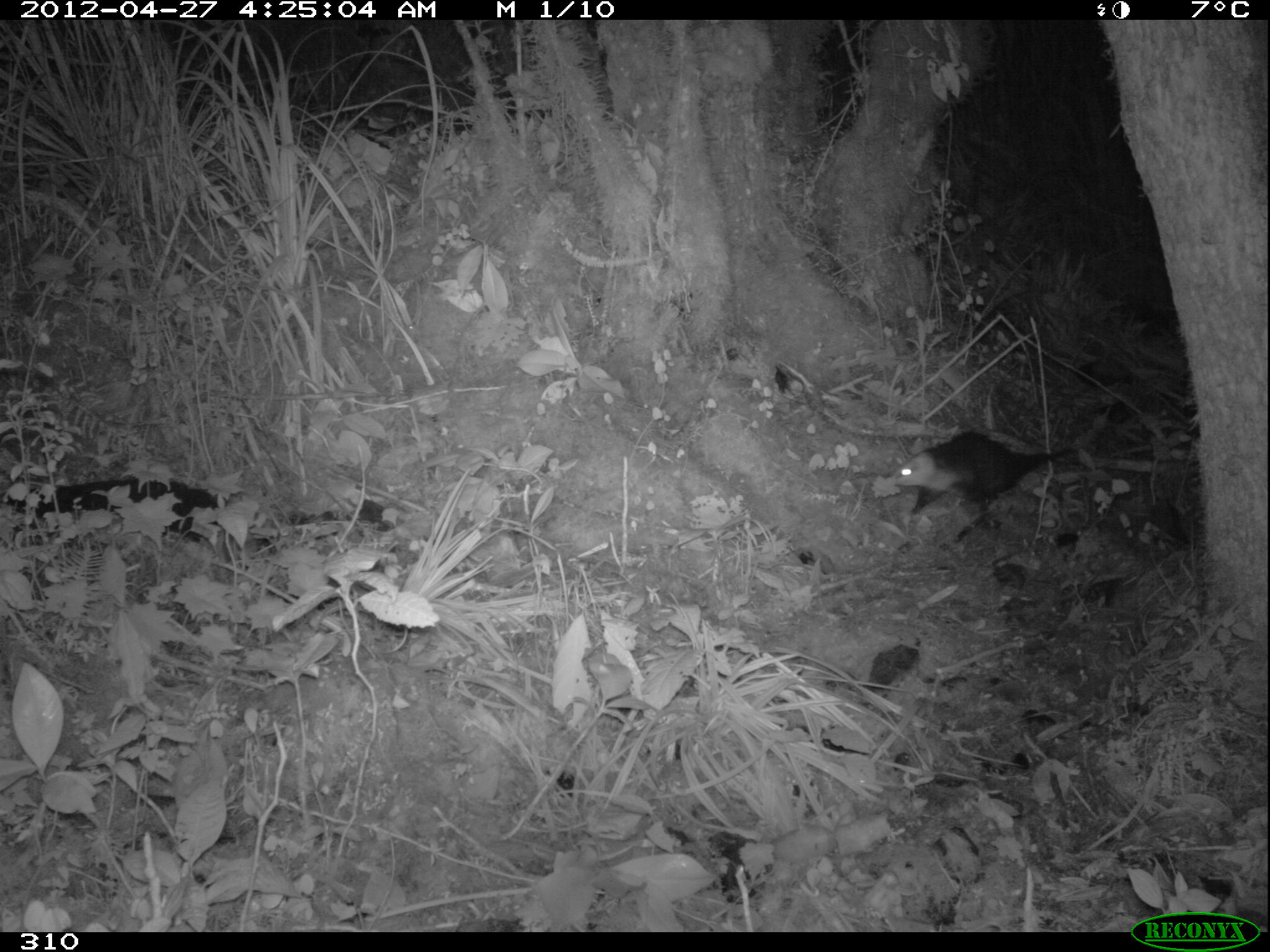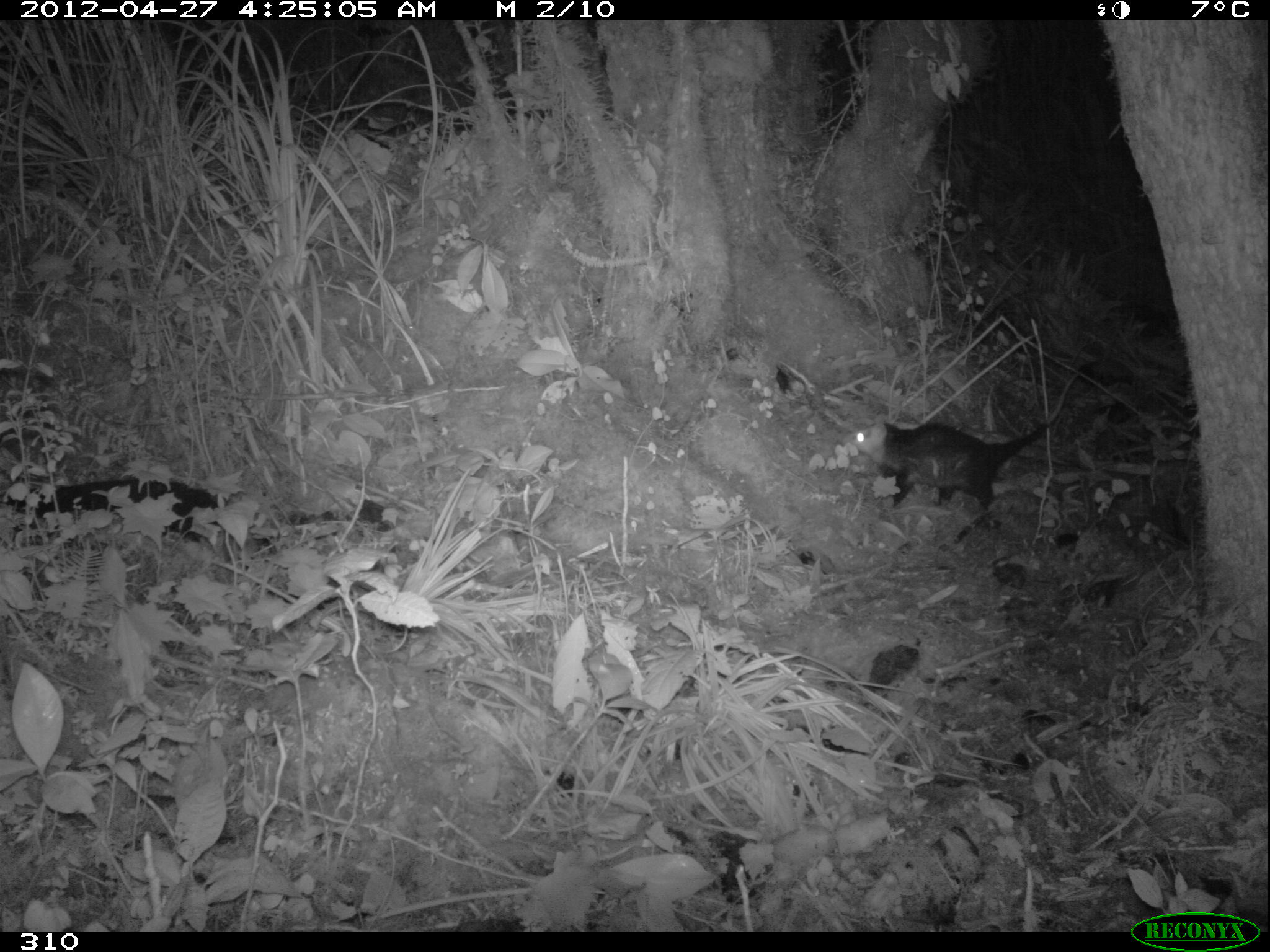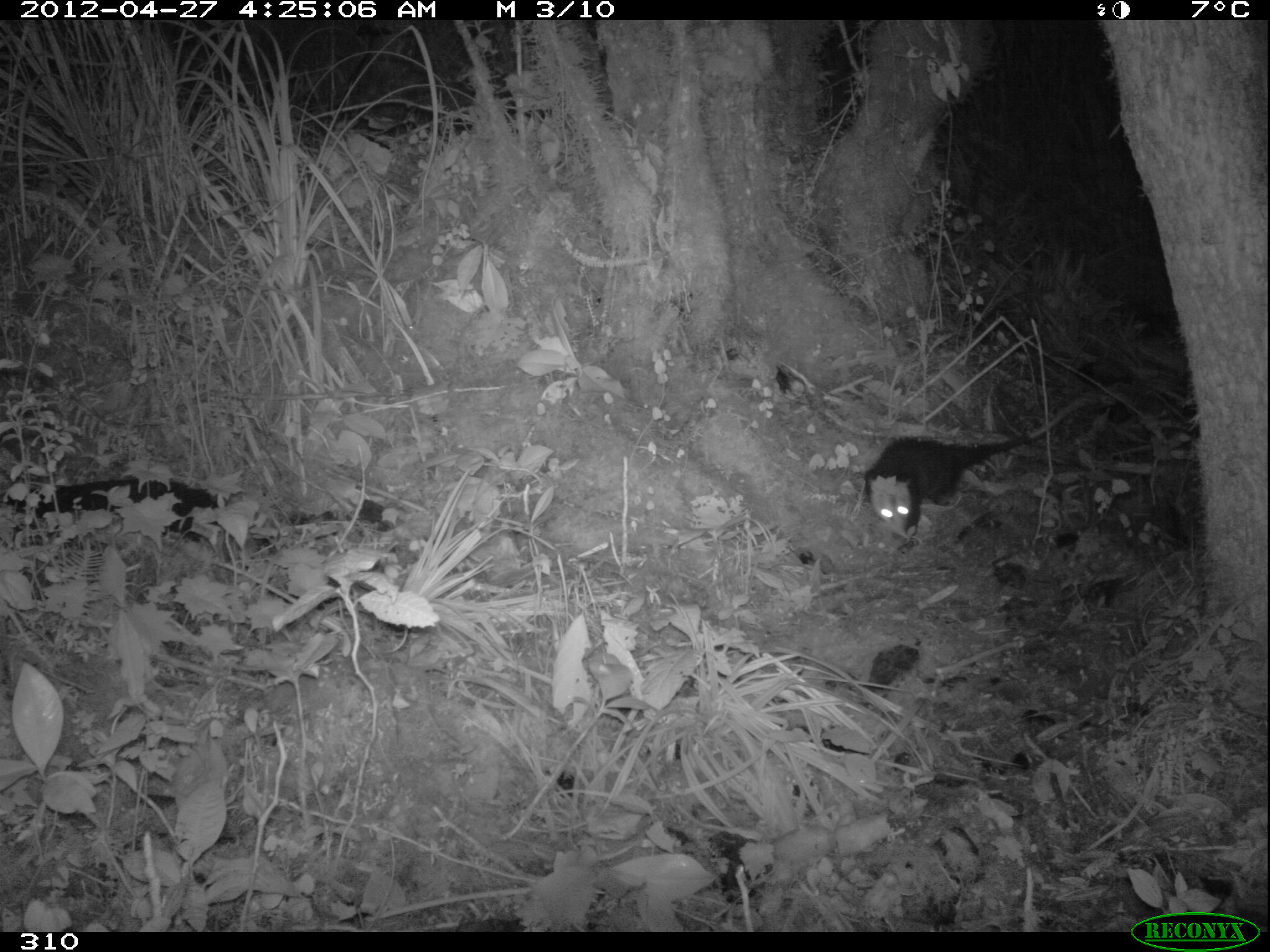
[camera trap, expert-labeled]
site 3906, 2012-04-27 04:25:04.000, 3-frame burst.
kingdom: Animalia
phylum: Chordata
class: Mammalia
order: Didelphimorphia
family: Didelphidae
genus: Didelphis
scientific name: Didelphis pernigra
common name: andean white-eared opossum